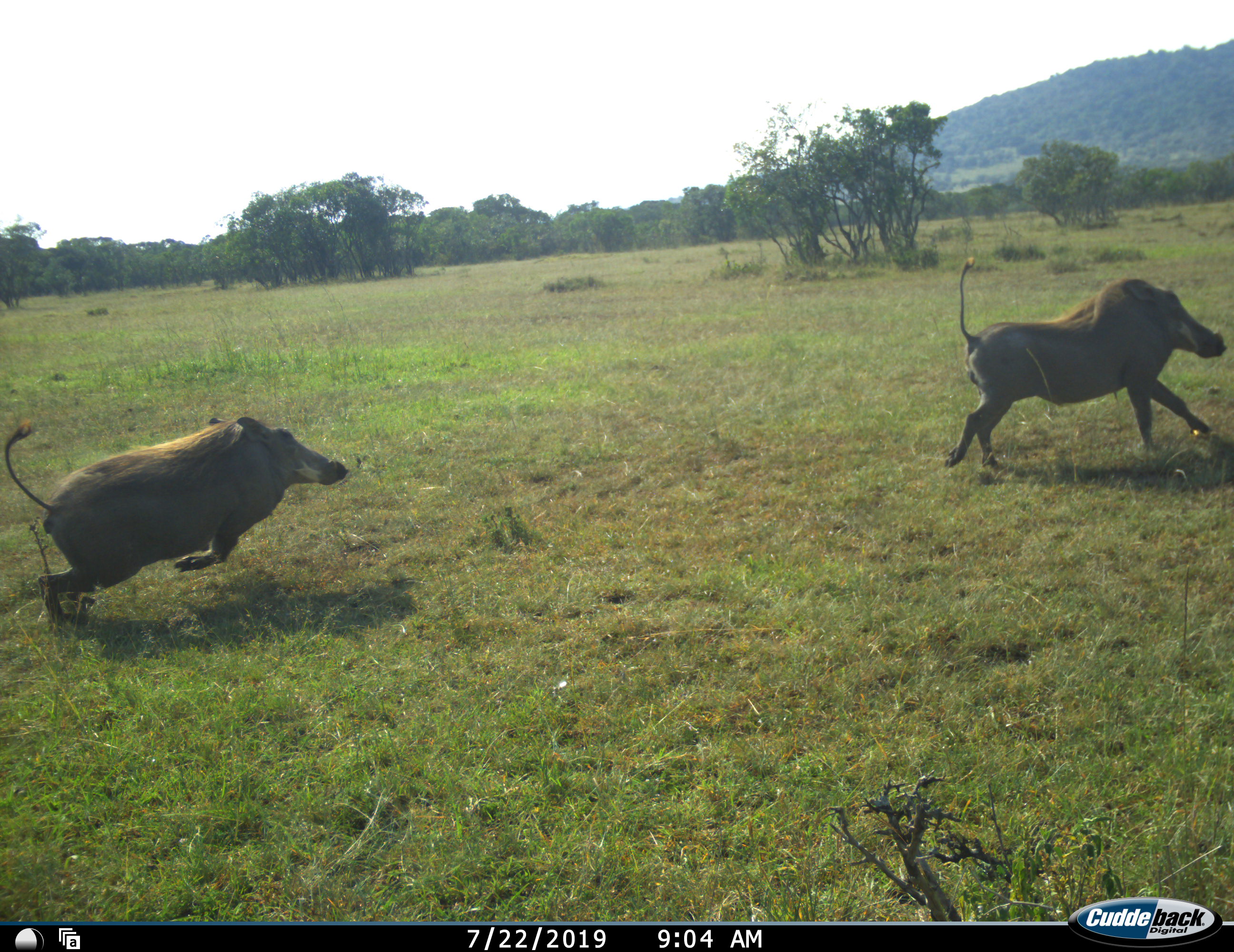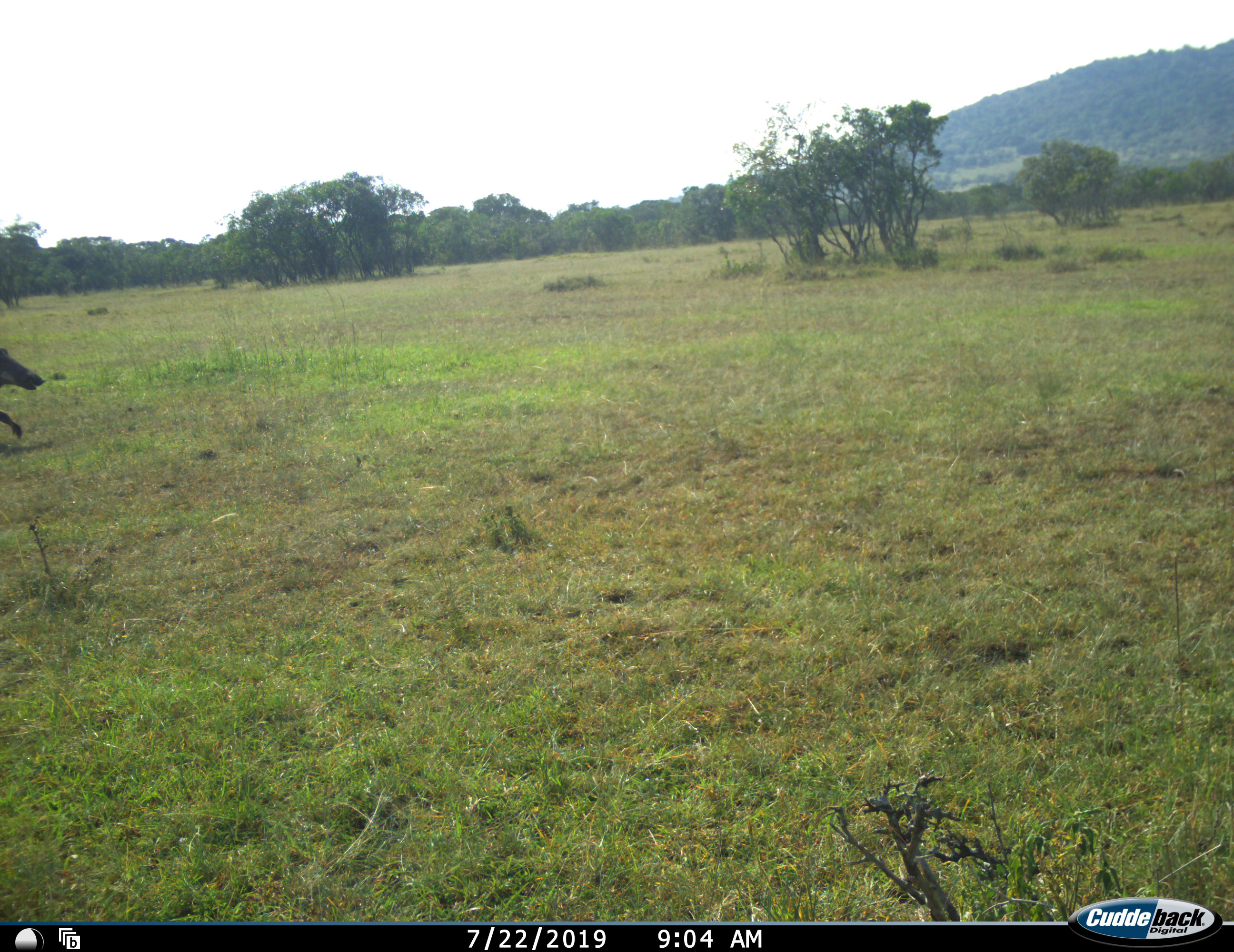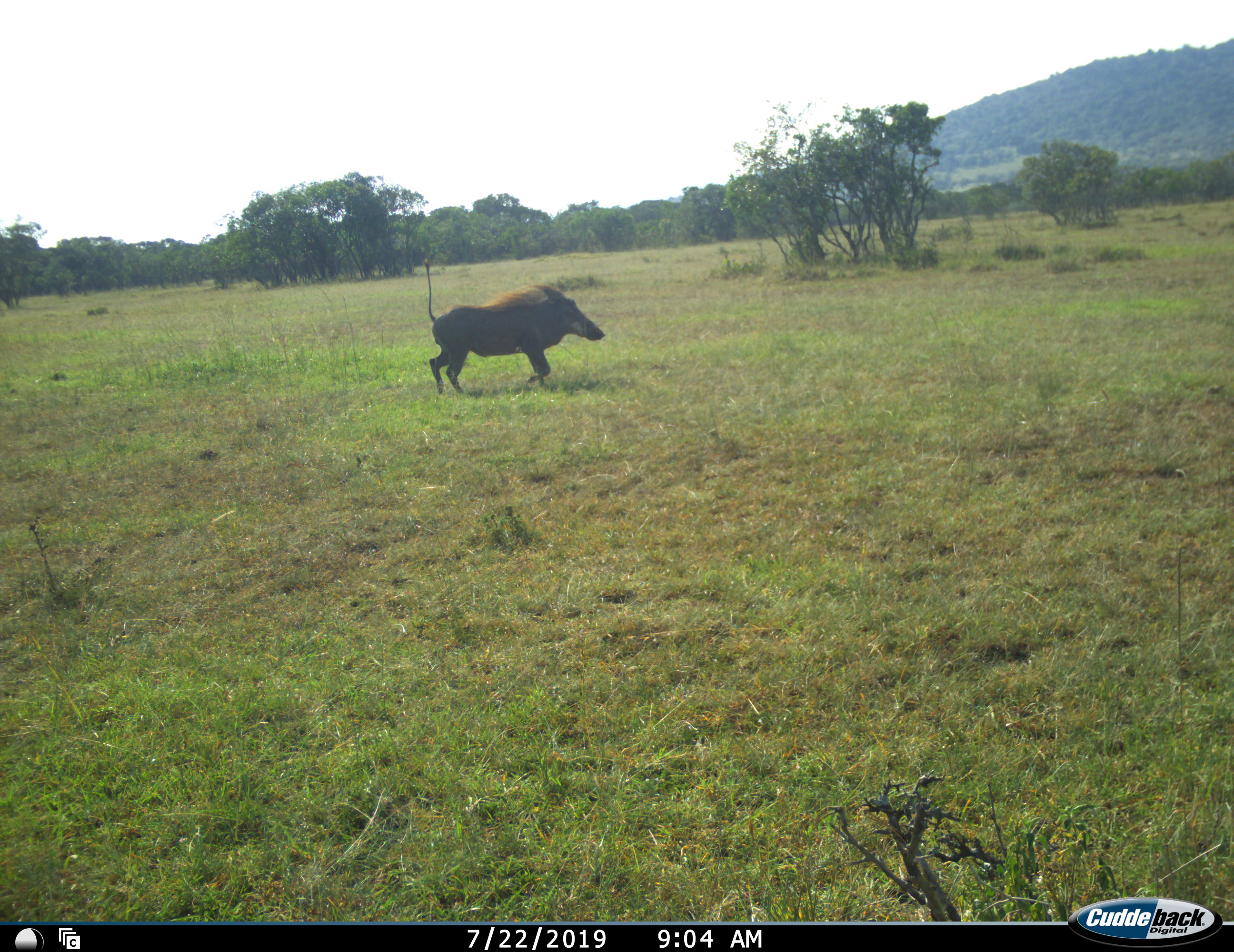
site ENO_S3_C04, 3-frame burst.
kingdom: Animalia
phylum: Chordata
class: Mammalia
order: Artiodactyla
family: Suidae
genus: Phacochoerus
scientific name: Phacochoerus africanus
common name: warthog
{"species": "warthog (Phacochoerus africanus)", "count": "3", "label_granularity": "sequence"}